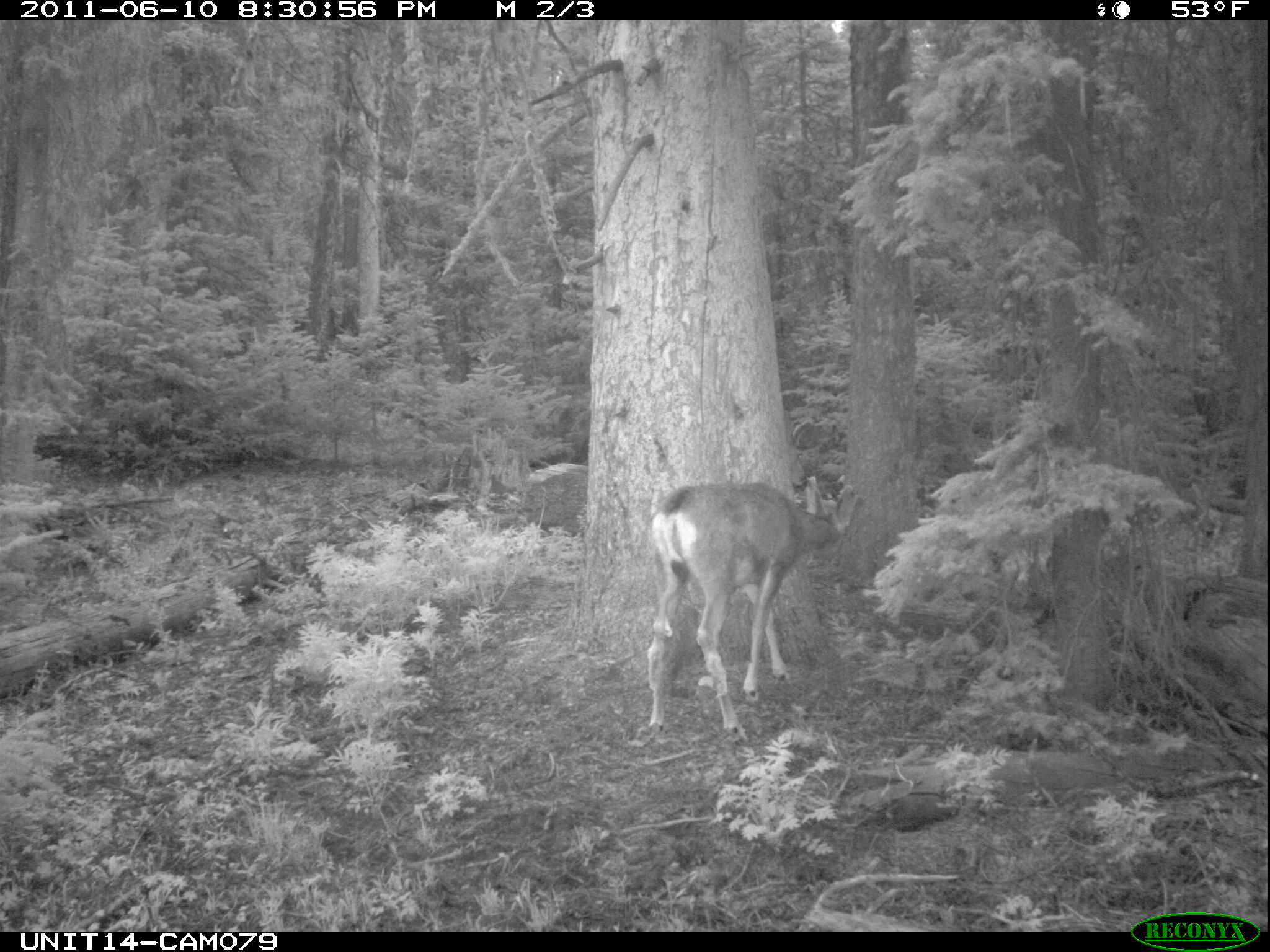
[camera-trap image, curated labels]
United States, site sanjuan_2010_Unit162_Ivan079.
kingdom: Animalia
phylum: Chordata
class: Mammalia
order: Artiodactyla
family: Cervidae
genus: Odocoileus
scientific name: Odocoileus hemionus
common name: mule deer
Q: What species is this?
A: Odocoileus hemionus (mule deer).